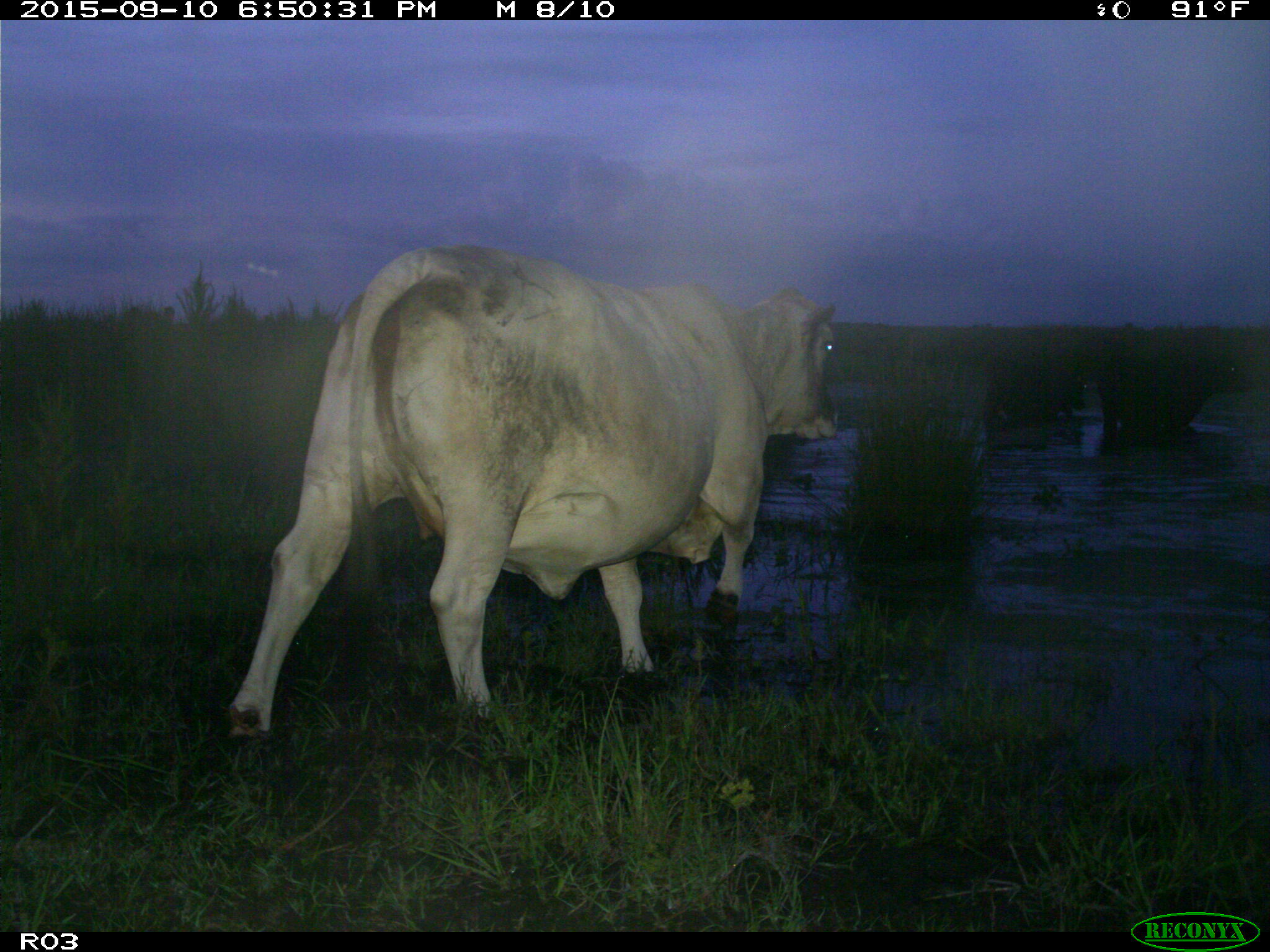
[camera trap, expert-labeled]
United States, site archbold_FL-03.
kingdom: Animalia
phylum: Chordata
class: Mammalia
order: Artiodactyla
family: Bovidae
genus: Bos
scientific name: Bos taurus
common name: domestic cow